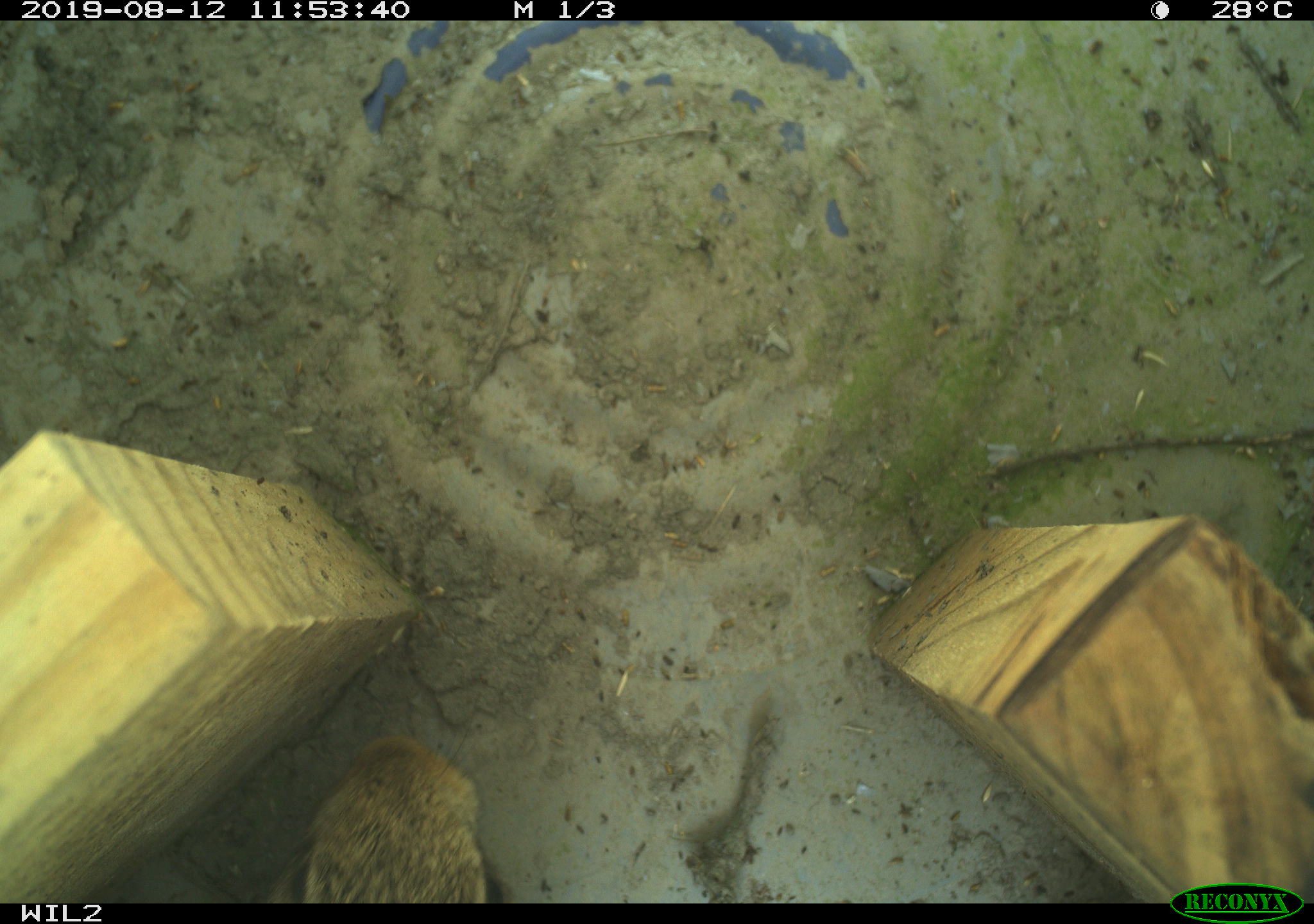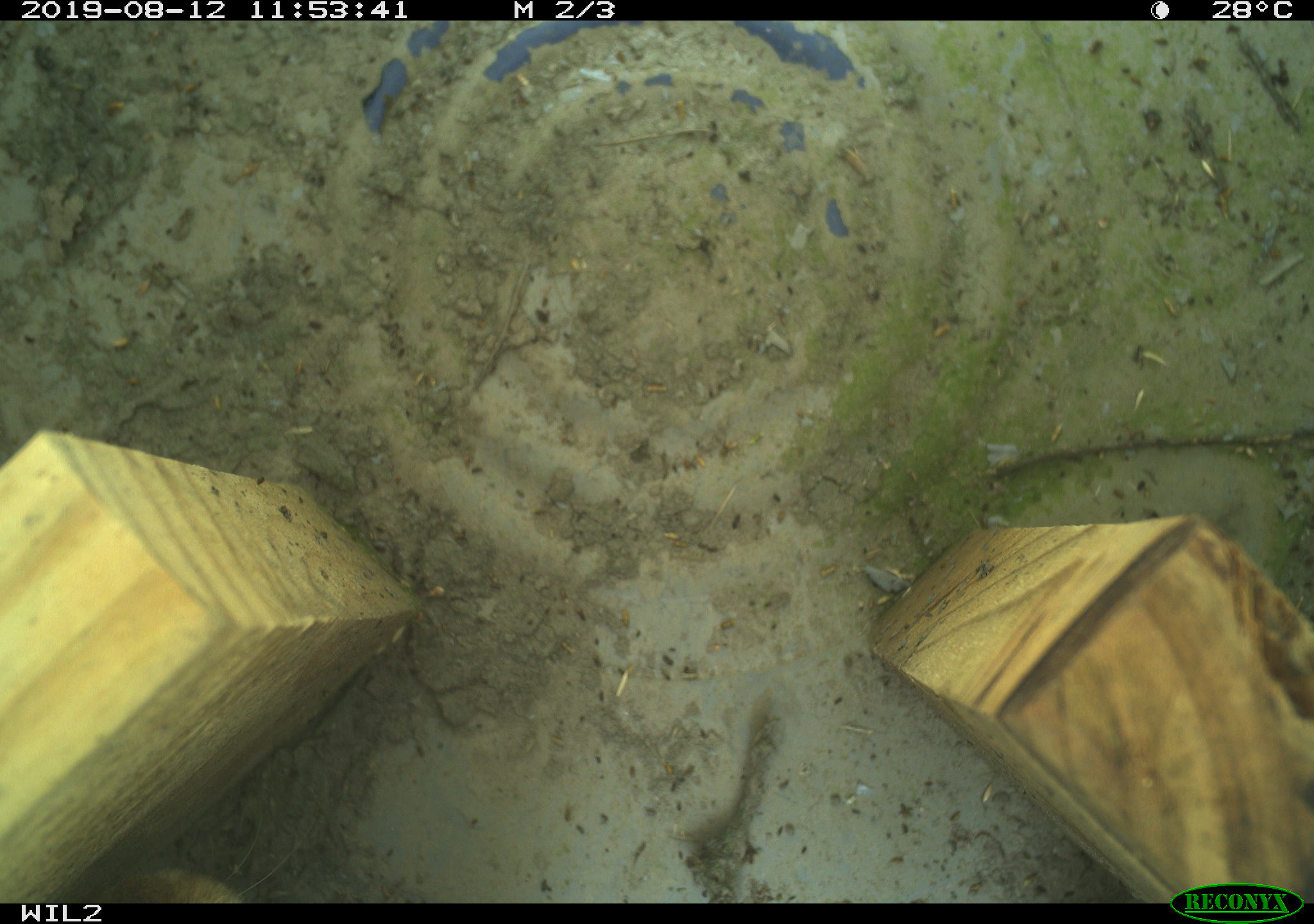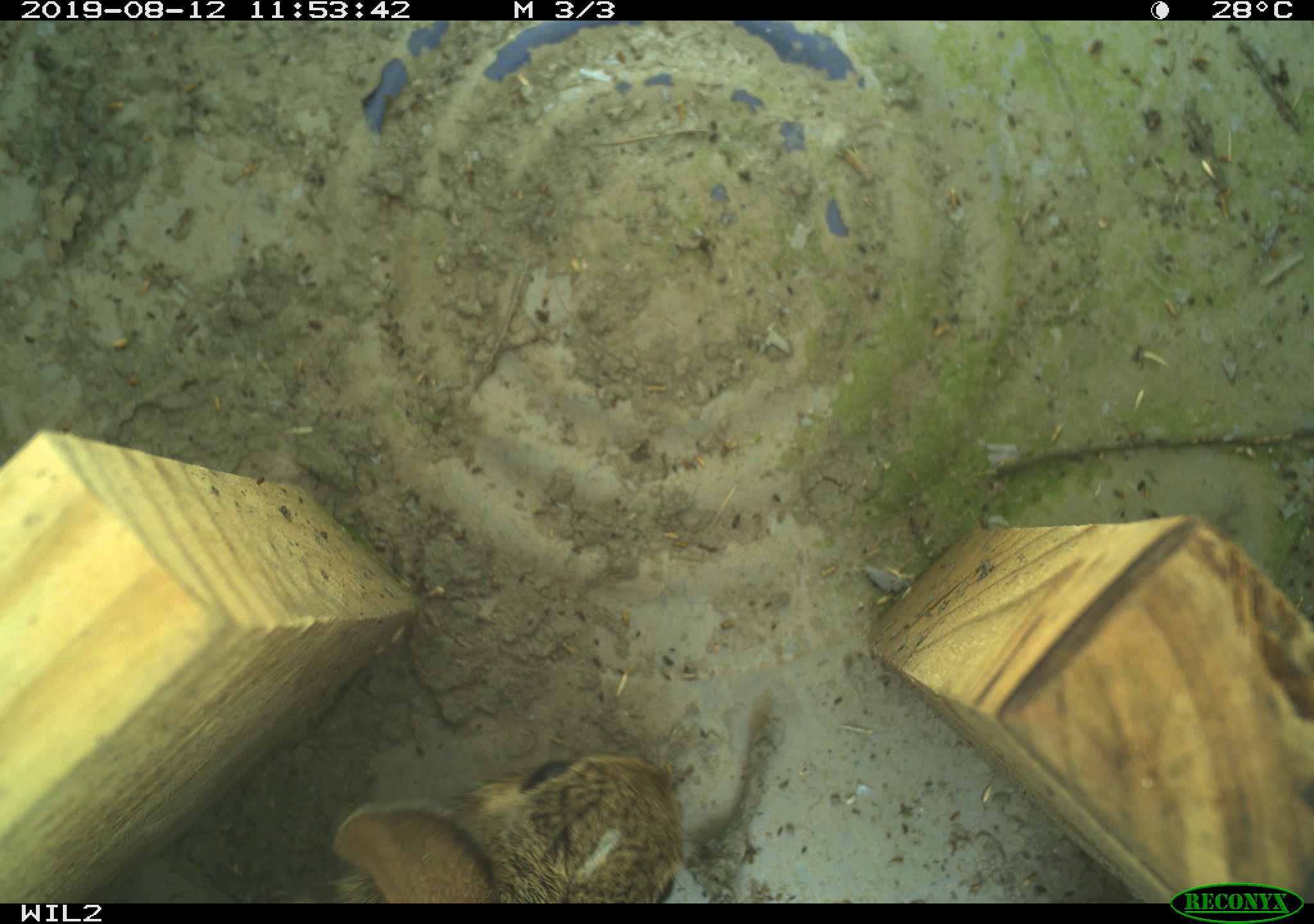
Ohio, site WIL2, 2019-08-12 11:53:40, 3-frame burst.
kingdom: Animalia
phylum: Chordata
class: Mammalia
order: Lagomorpha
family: Leporidae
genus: Sylvilagus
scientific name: Sylvilagus floridanus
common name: eastern cottontail